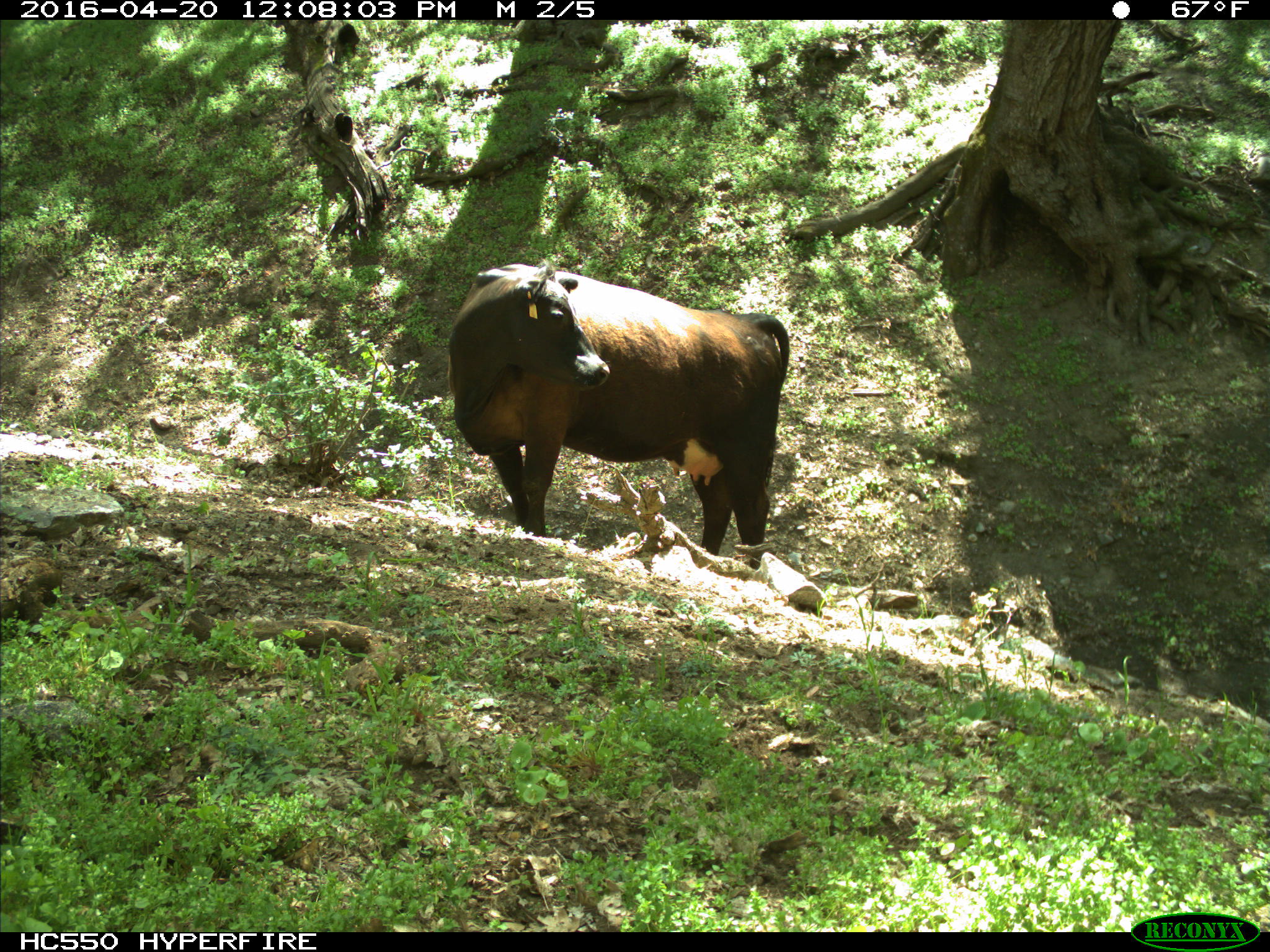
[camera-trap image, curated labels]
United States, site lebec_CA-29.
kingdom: Animalia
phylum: Chordata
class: Mammalia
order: Artiodactyla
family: Bovidae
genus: Bos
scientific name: Bos taurus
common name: domestic cow